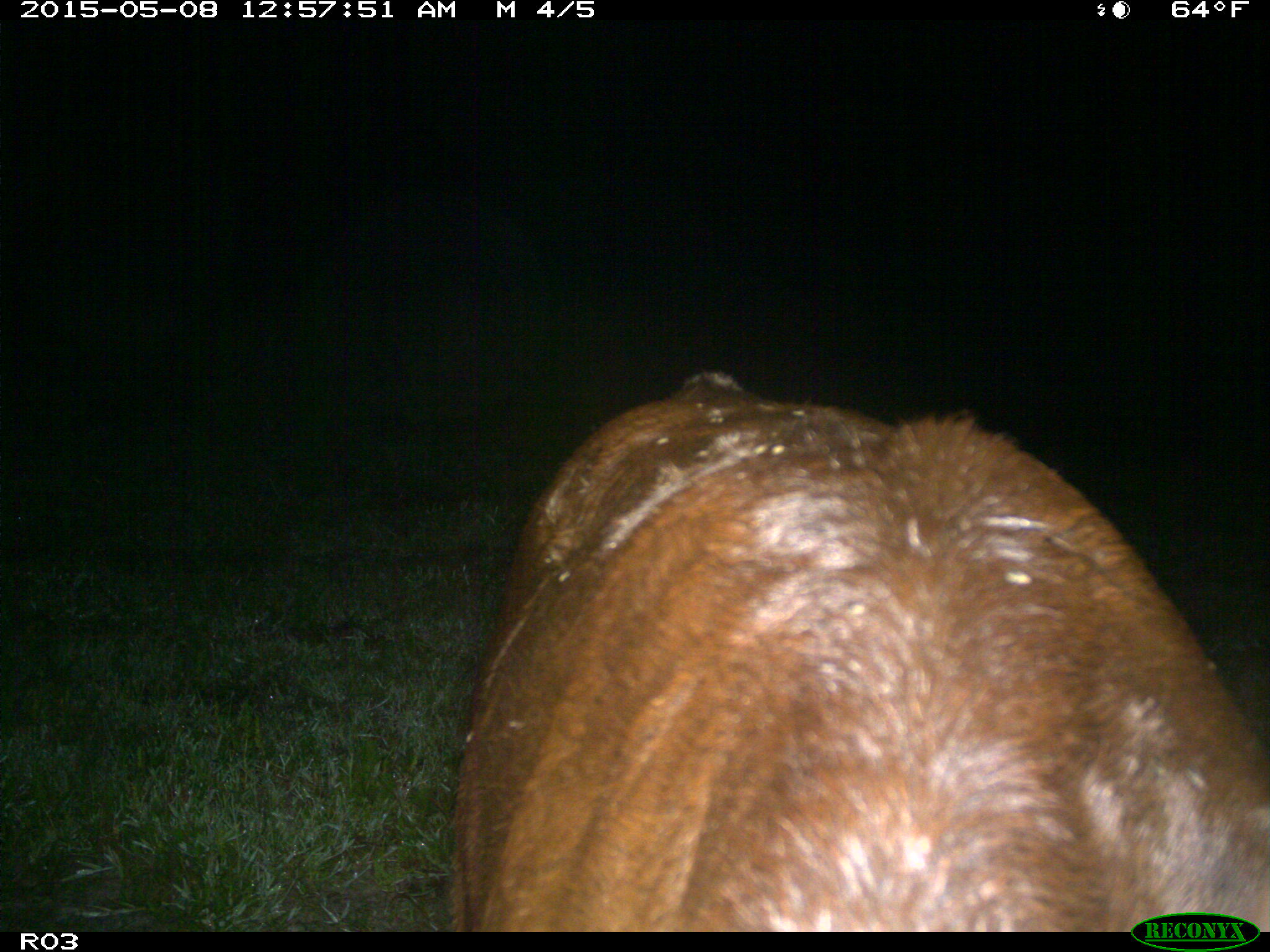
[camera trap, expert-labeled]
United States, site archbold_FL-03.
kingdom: Animalia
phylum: Chordata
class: Mammalia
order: Artiodactyla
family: Bovidae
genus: Bos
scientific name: Bos taurus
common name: domestic cow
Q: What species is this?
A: Bos taurus (domestic cow).